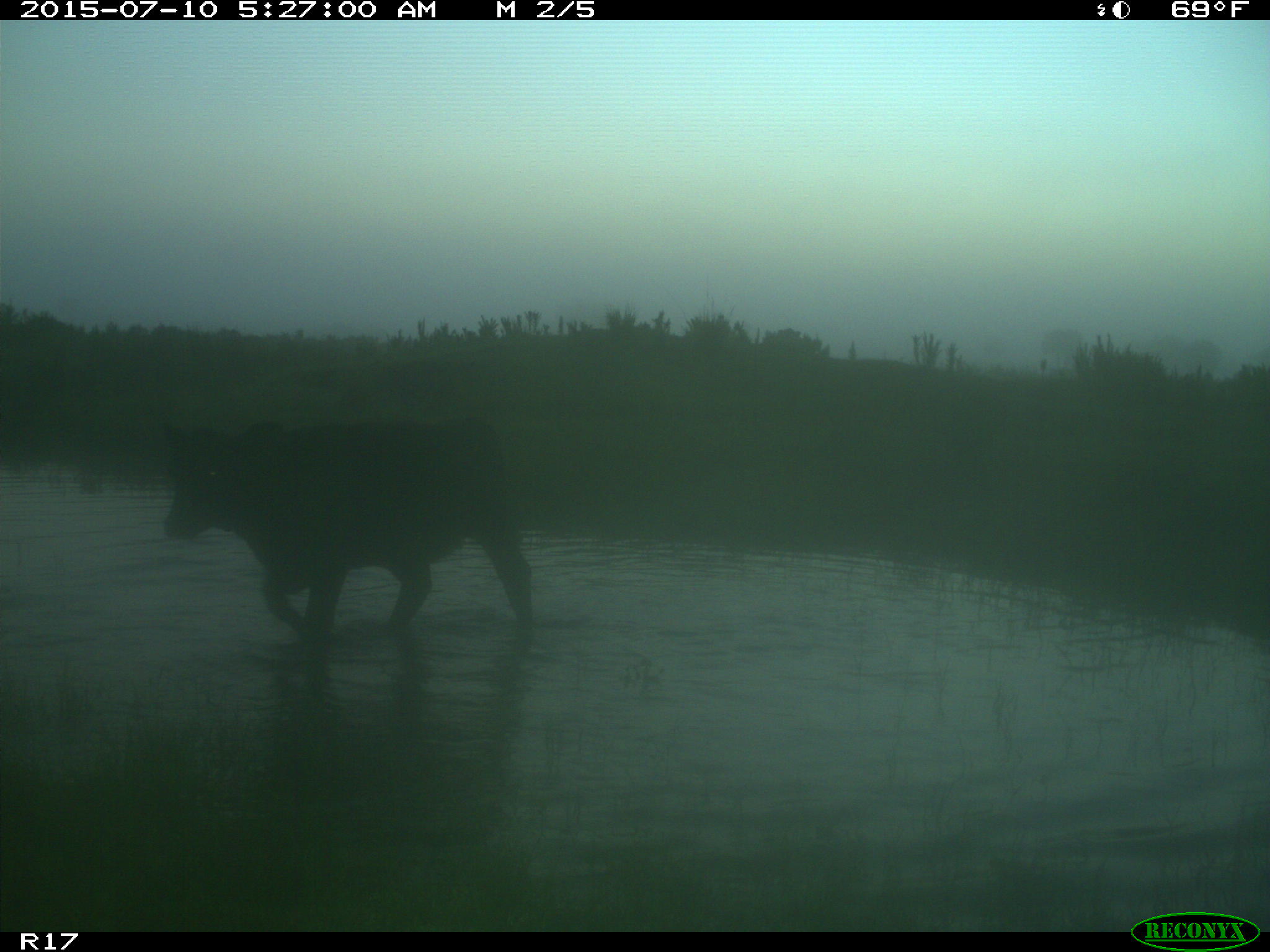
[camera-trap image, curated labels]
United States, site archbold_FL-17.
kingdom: Animalia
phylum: Chordata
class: Mammalia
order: Artiodactyla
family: Bovidae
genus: Bos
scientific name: Bos taurus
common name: domestic cow